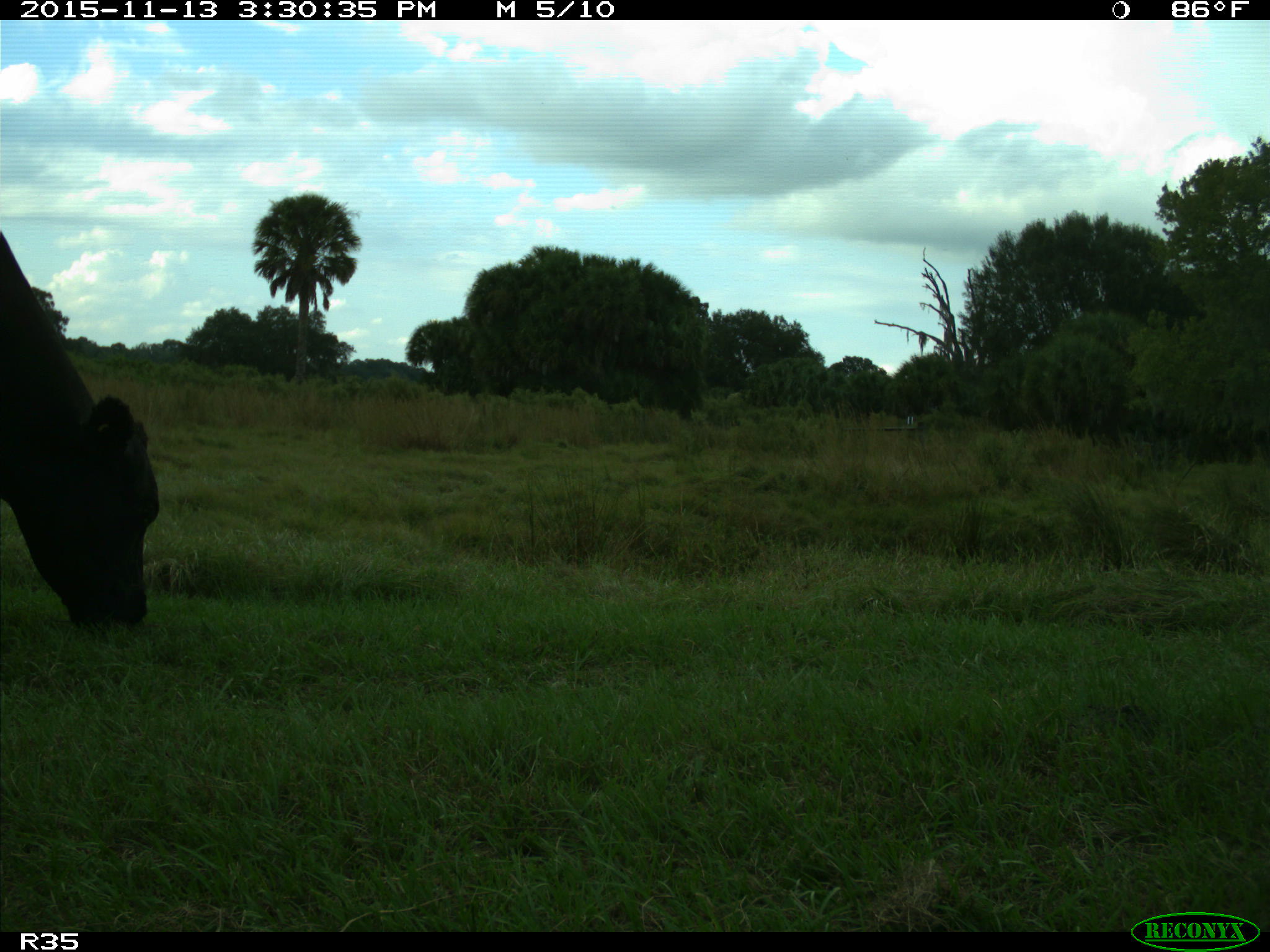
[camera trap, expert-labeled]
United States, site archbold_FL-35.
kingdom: Animalia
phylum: Chordata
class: Mammalia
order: Artiodactyla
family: Bovidae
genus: Bos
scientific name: Bos taurus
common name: domestic cow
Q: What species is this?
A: Bos taurus (domestic cow).